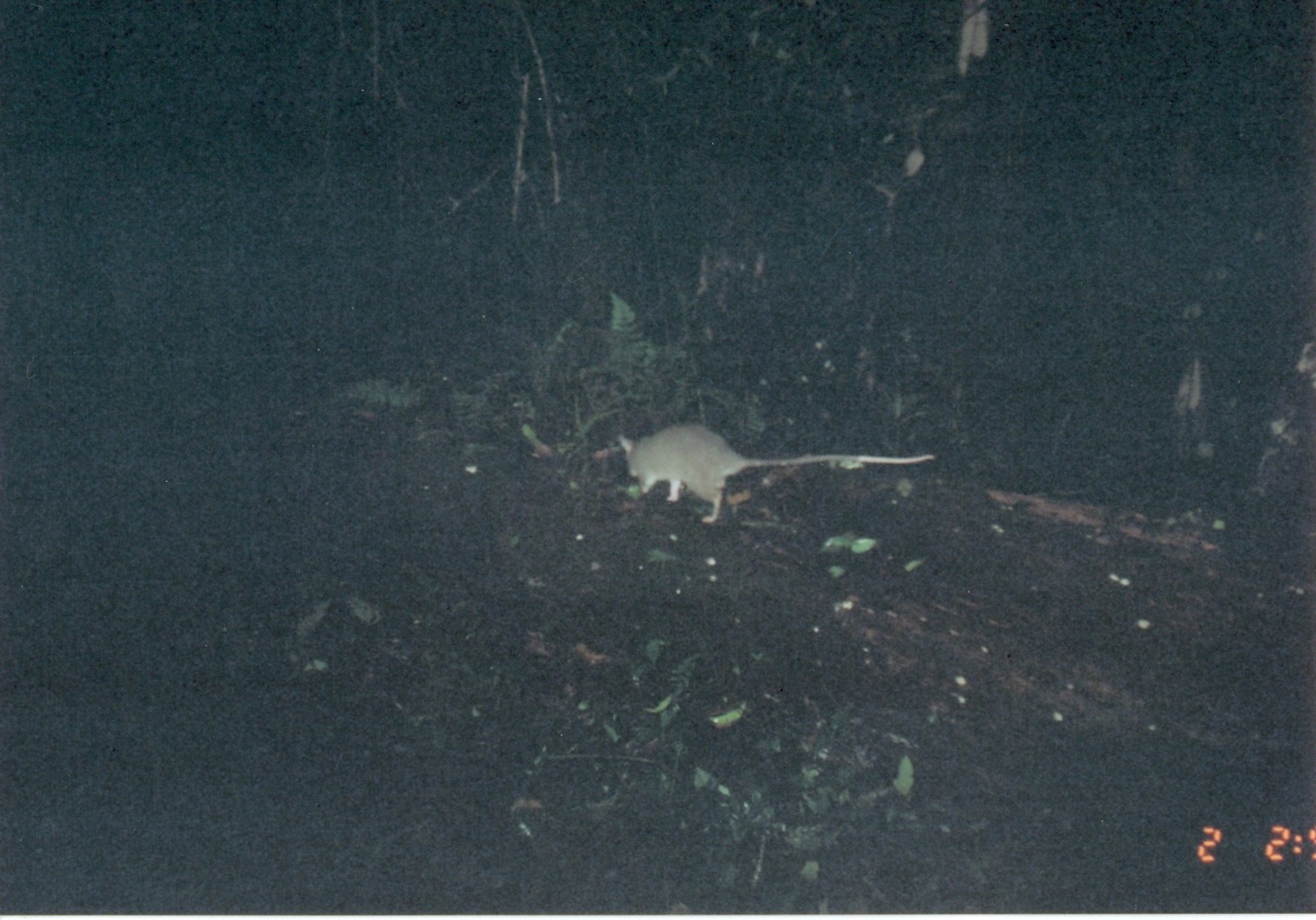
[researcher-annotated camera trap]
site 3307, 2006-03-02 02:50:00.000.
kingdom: Animalia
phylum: Chordata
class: Mammalia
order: Rodentia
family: Nesomyidae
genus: Cricetomys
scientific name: Cricetomys gambianus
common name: african giant pouched rat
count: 1